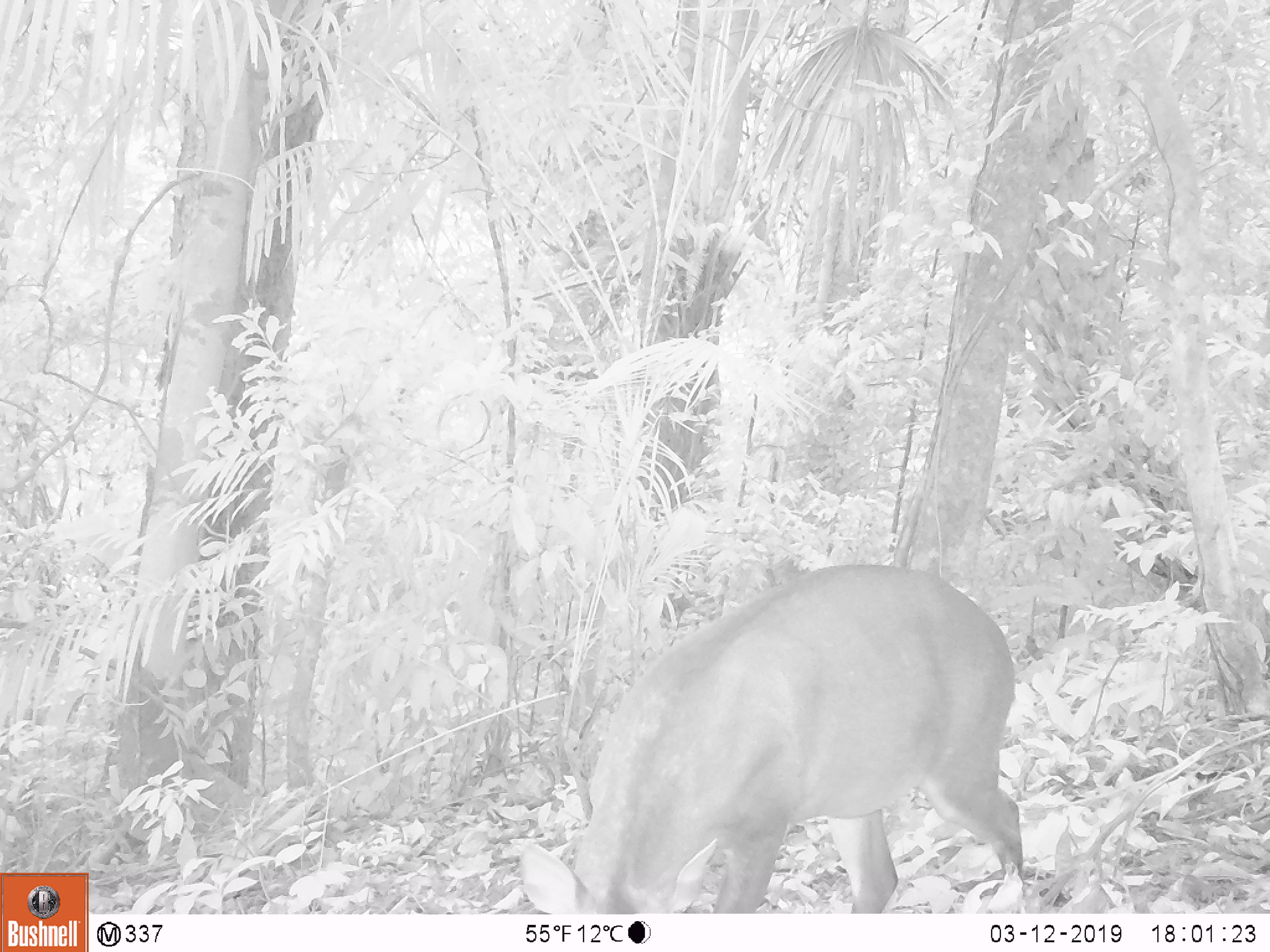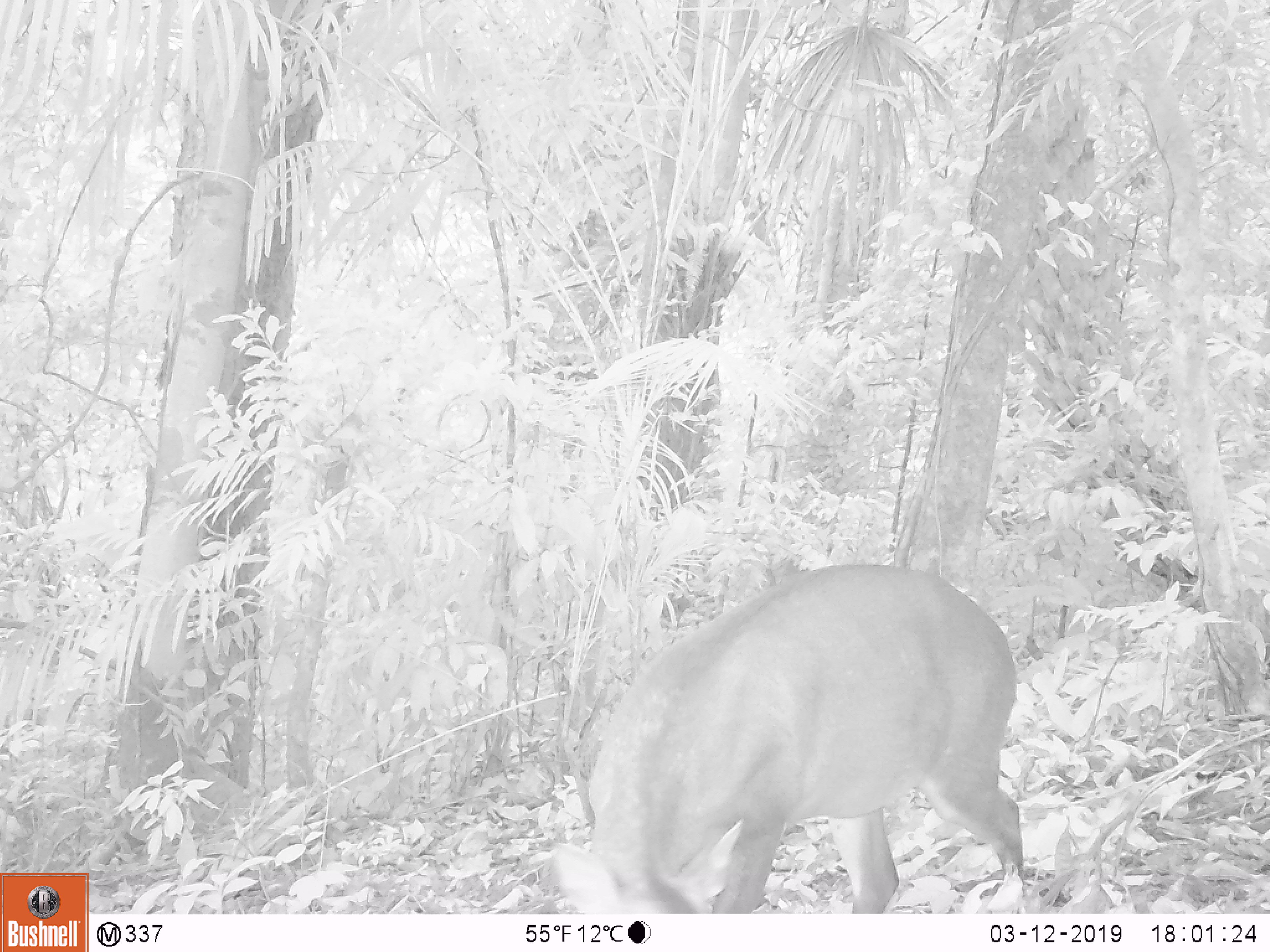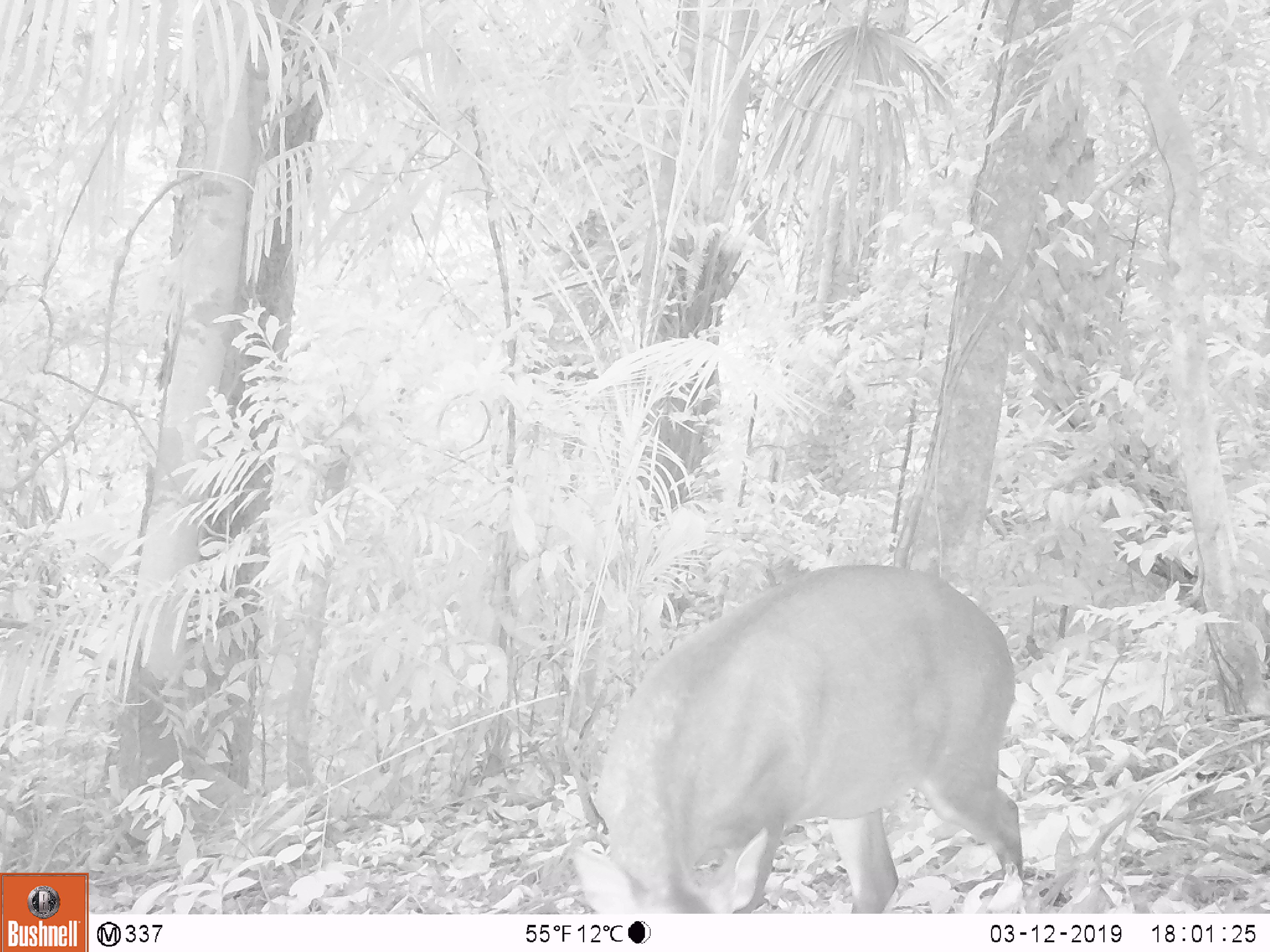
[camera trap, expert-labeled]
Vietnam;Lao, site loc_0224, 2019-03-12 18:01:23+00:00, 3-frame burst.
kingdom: Animalia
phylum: Chordata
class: Mammalia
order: Artiodactyla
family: Cervidae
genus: Muntiacus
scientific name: Muntiacus vuquangensis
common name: large-antlered muntjac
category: large antlered muntjac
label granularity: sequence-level